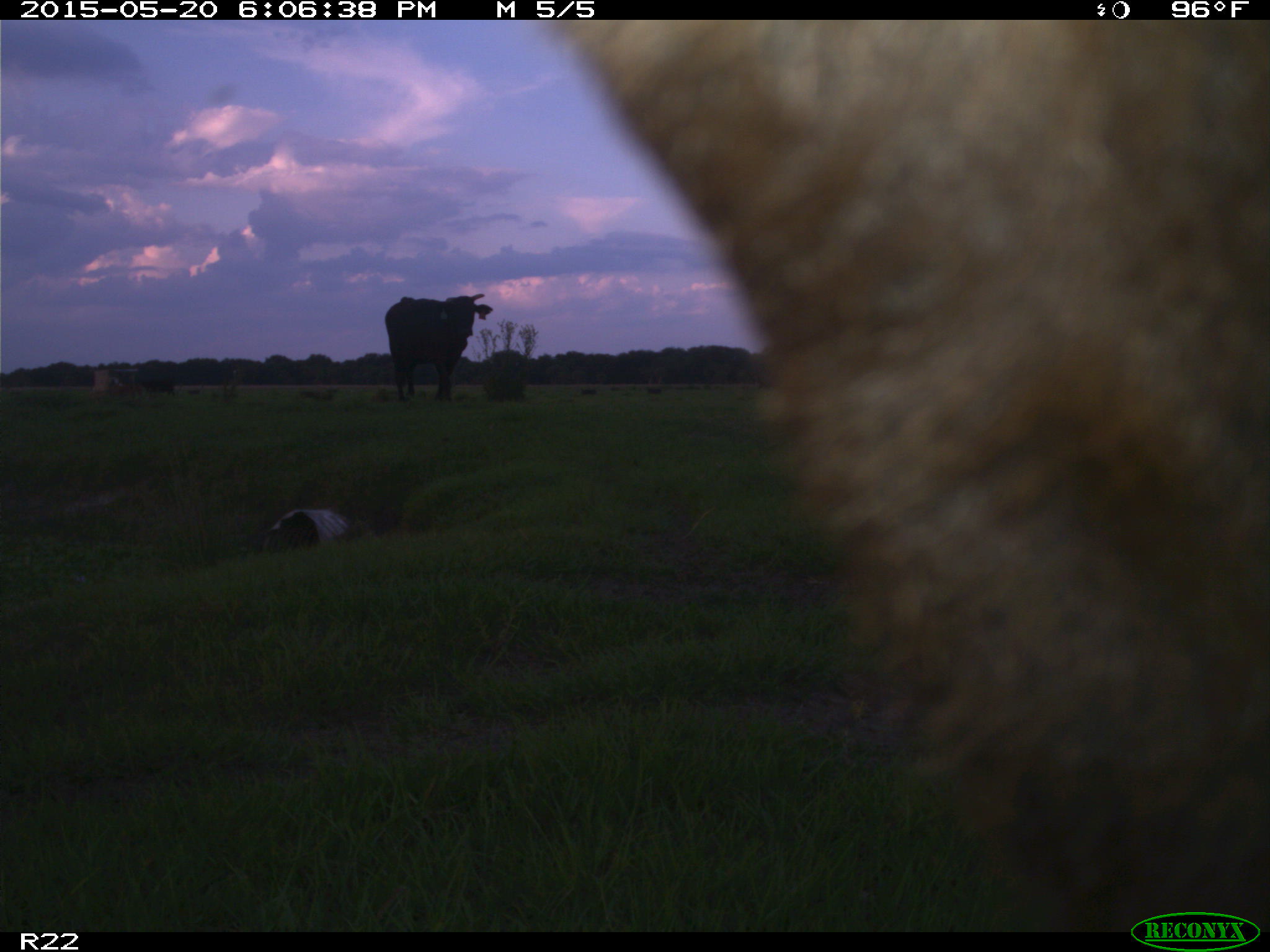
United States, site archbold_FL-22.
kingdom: Animalia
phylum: Chordata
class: Mammalia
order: Artiodactyla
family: Bovidae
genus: Bos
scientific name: Bos taurus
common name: domestic cow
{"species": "Bos taurus (domestic cow)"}